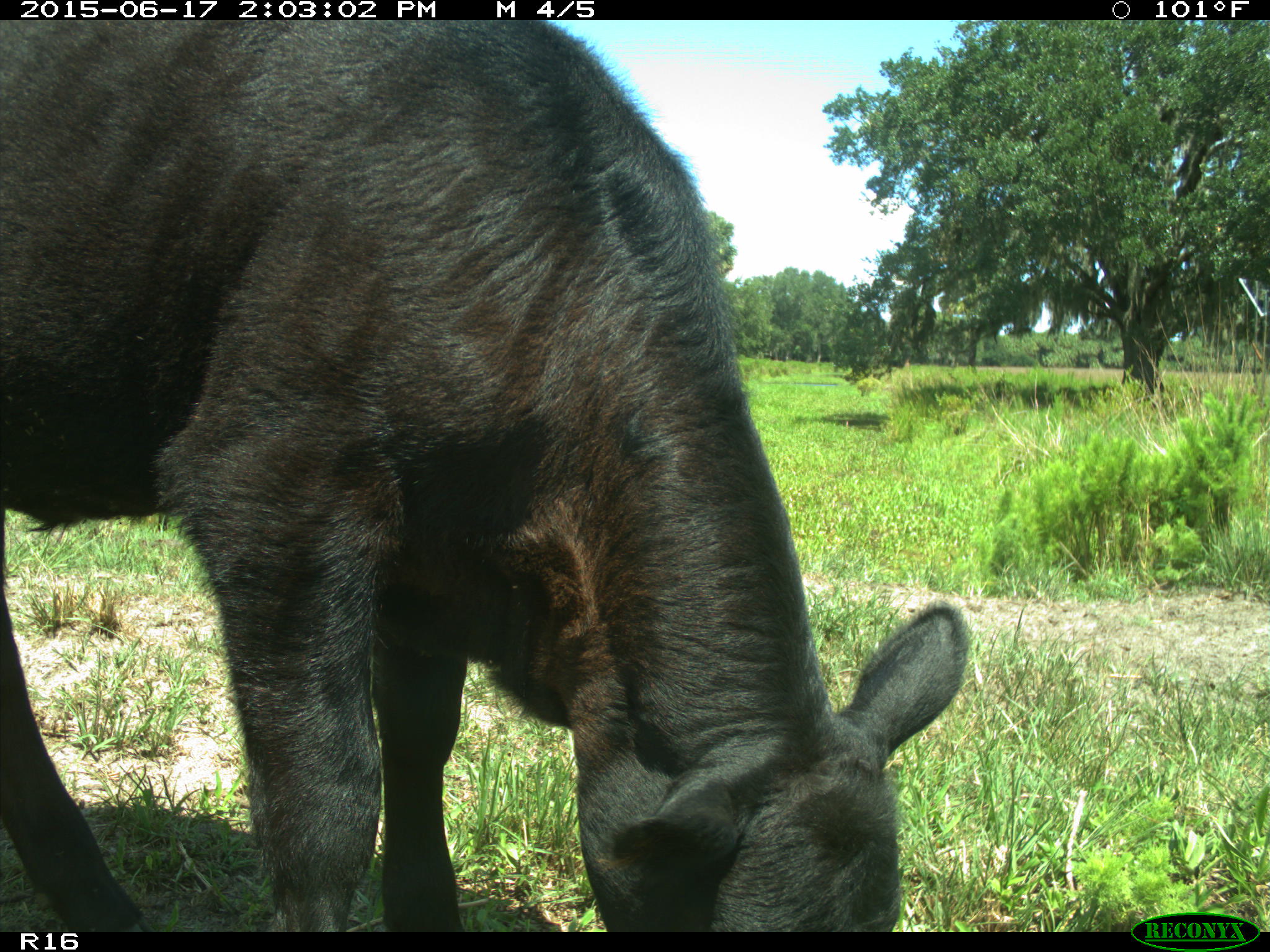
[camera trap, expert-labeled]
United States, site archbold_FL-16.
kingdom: Animalia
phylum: Chordata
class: Mammalia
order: Artiodactyla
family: Bovidae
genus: Bos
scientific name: Bos taurus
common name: domestic cow